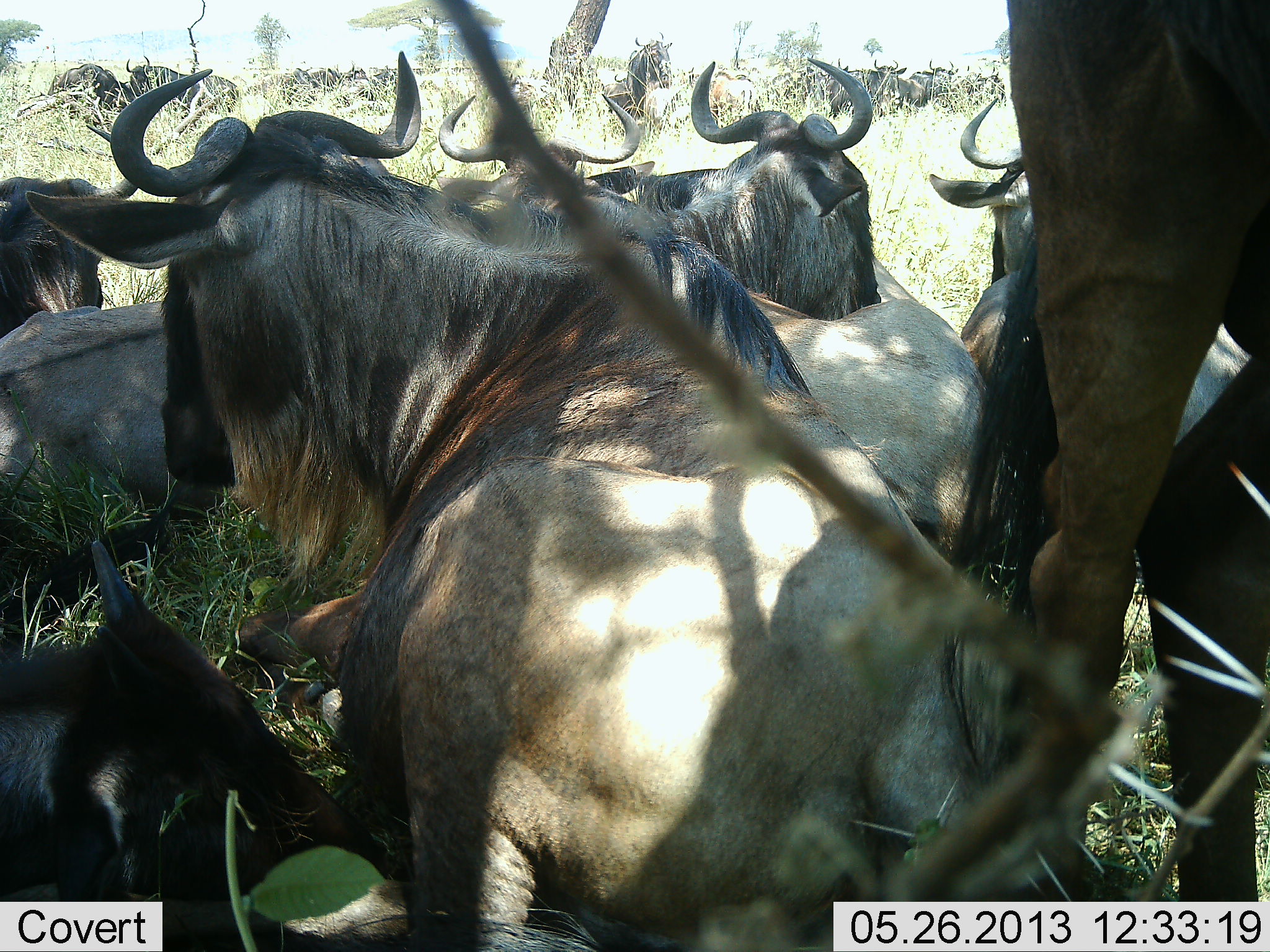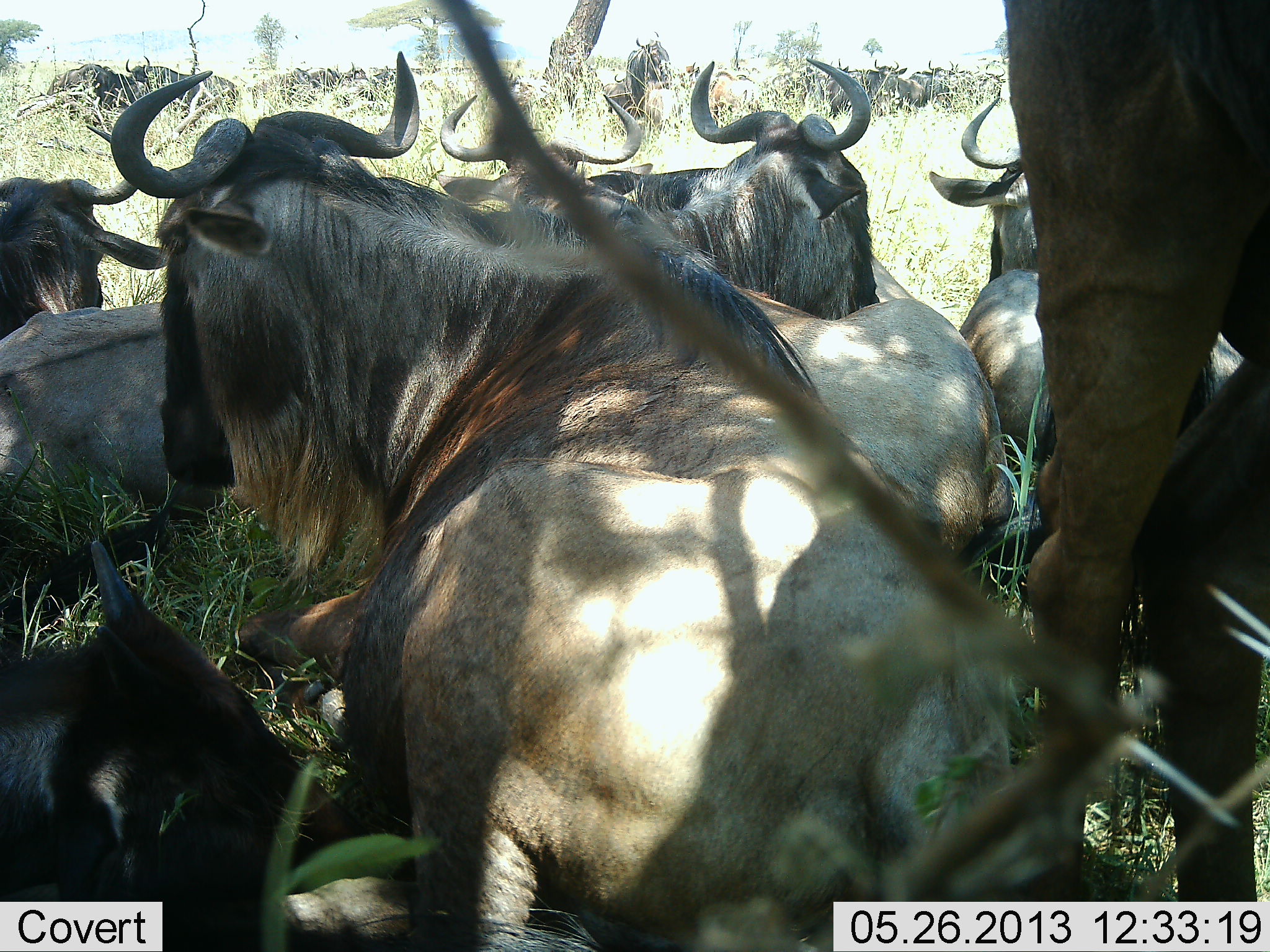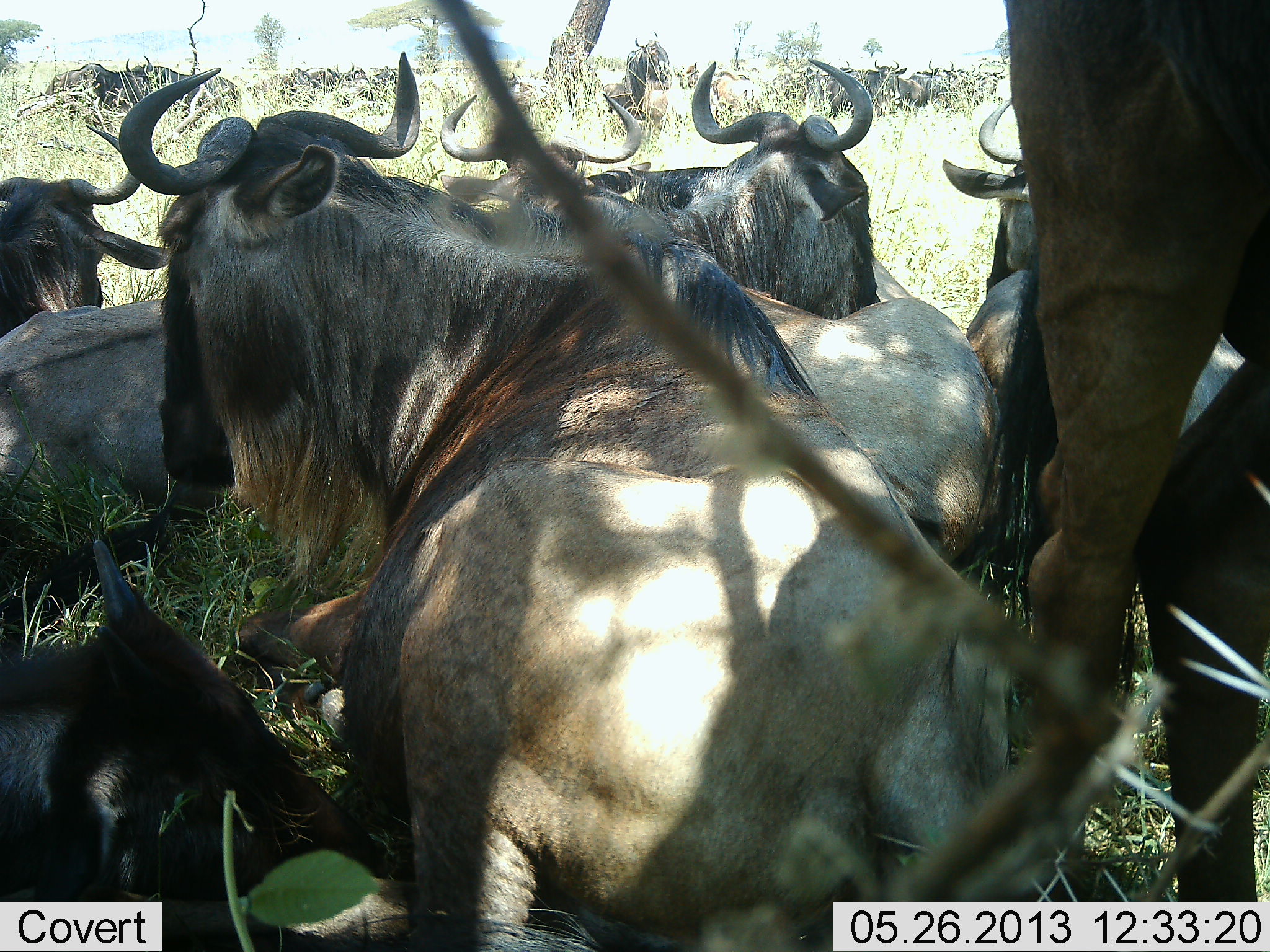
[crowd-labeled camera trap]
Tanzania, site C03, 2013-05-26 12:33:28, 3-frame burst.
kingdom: Animalia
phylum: Chordata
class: Mammalia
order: Artiodactyla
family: Bovidae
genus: Connochaetes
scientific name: Connochaetes taurinus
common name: blue wildebeest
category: wildebeest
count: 11-50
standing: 57%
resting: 97%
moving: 3%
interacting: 5%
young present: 32%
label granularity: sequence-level